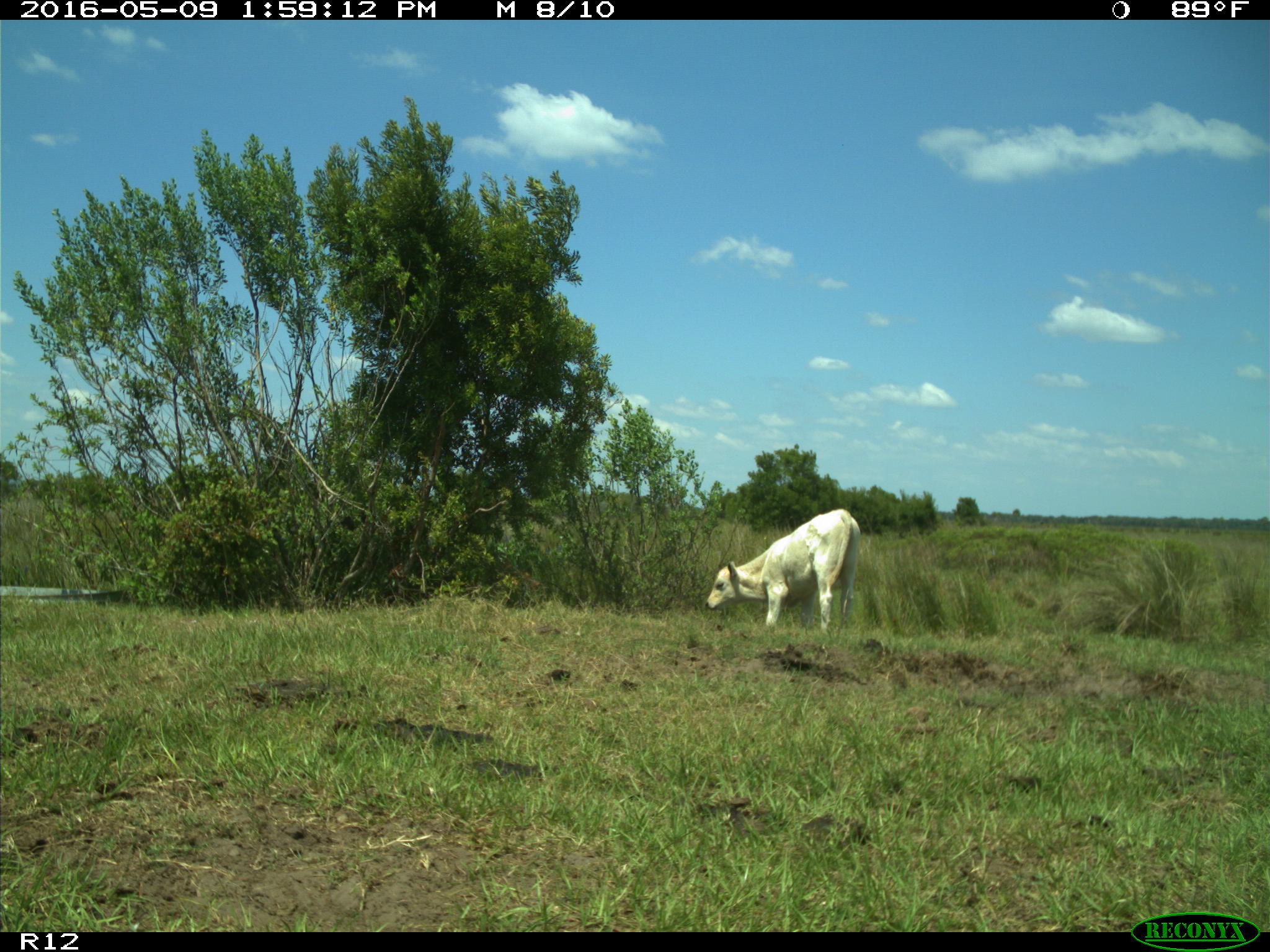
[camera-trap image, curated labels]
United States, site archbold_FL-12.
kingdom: Animalia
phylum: Chordata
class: Mammalia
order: Artiodactyla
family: Bovidae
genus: Bos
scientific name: Bos taurus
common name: domestic cow